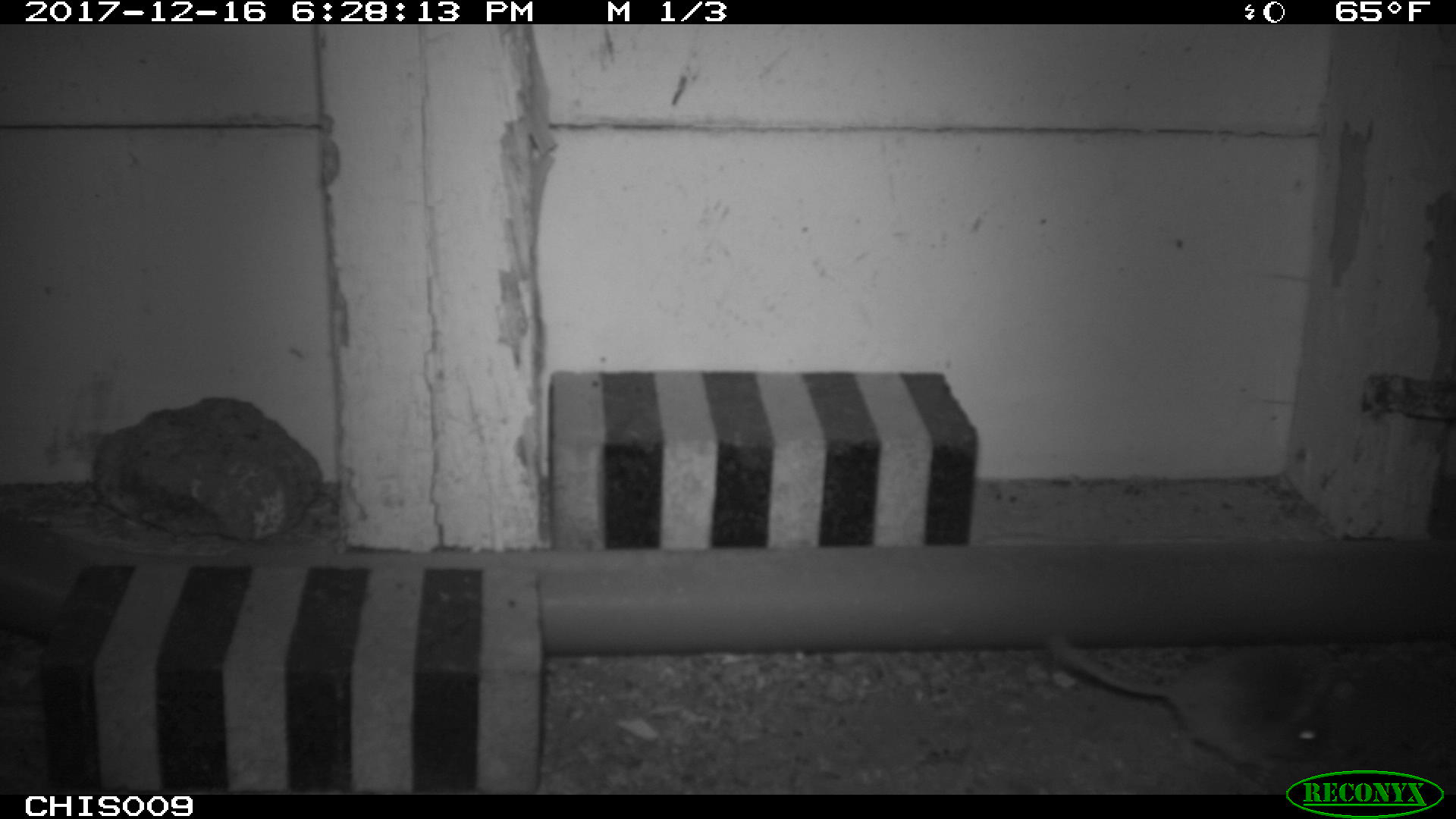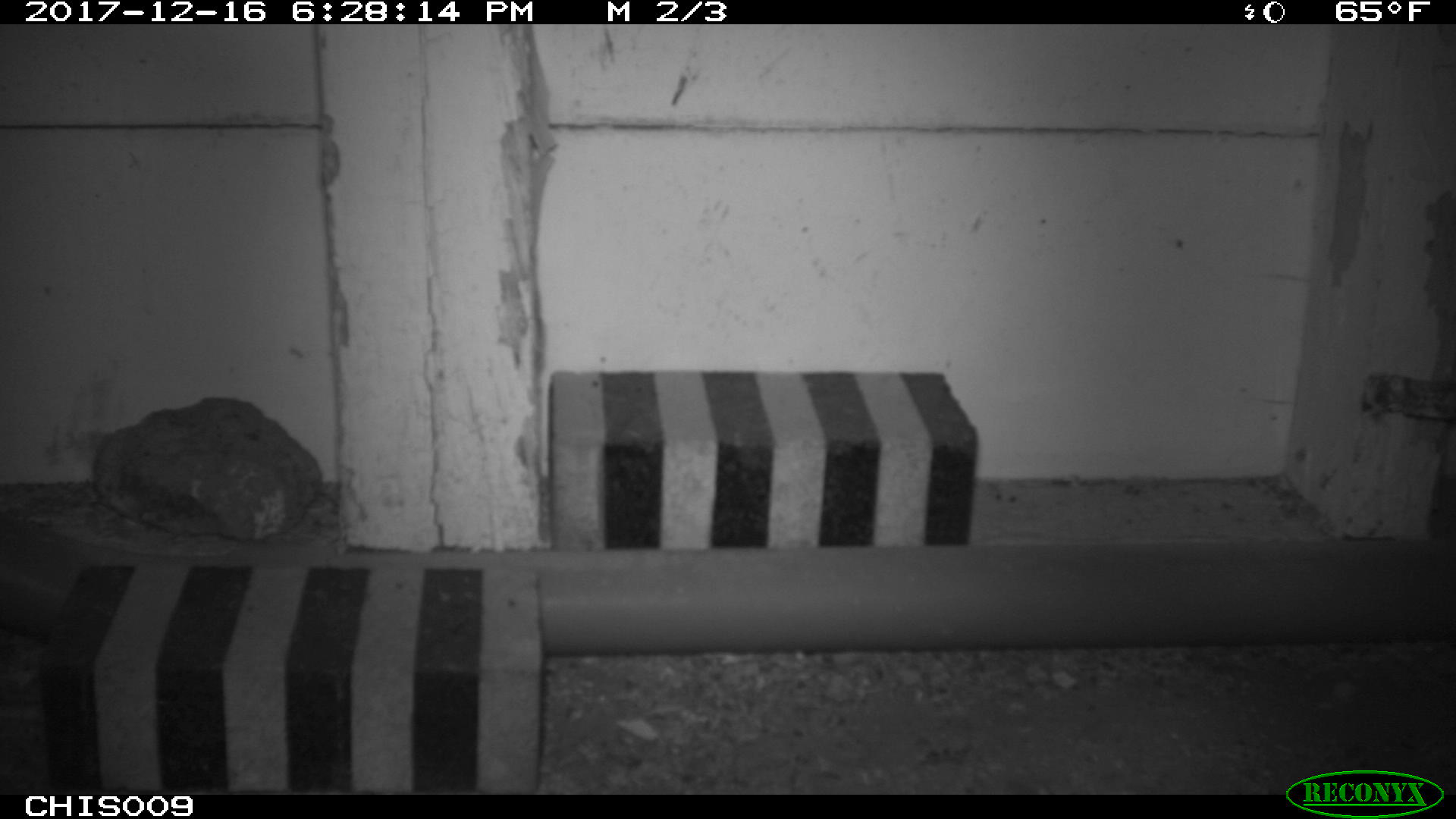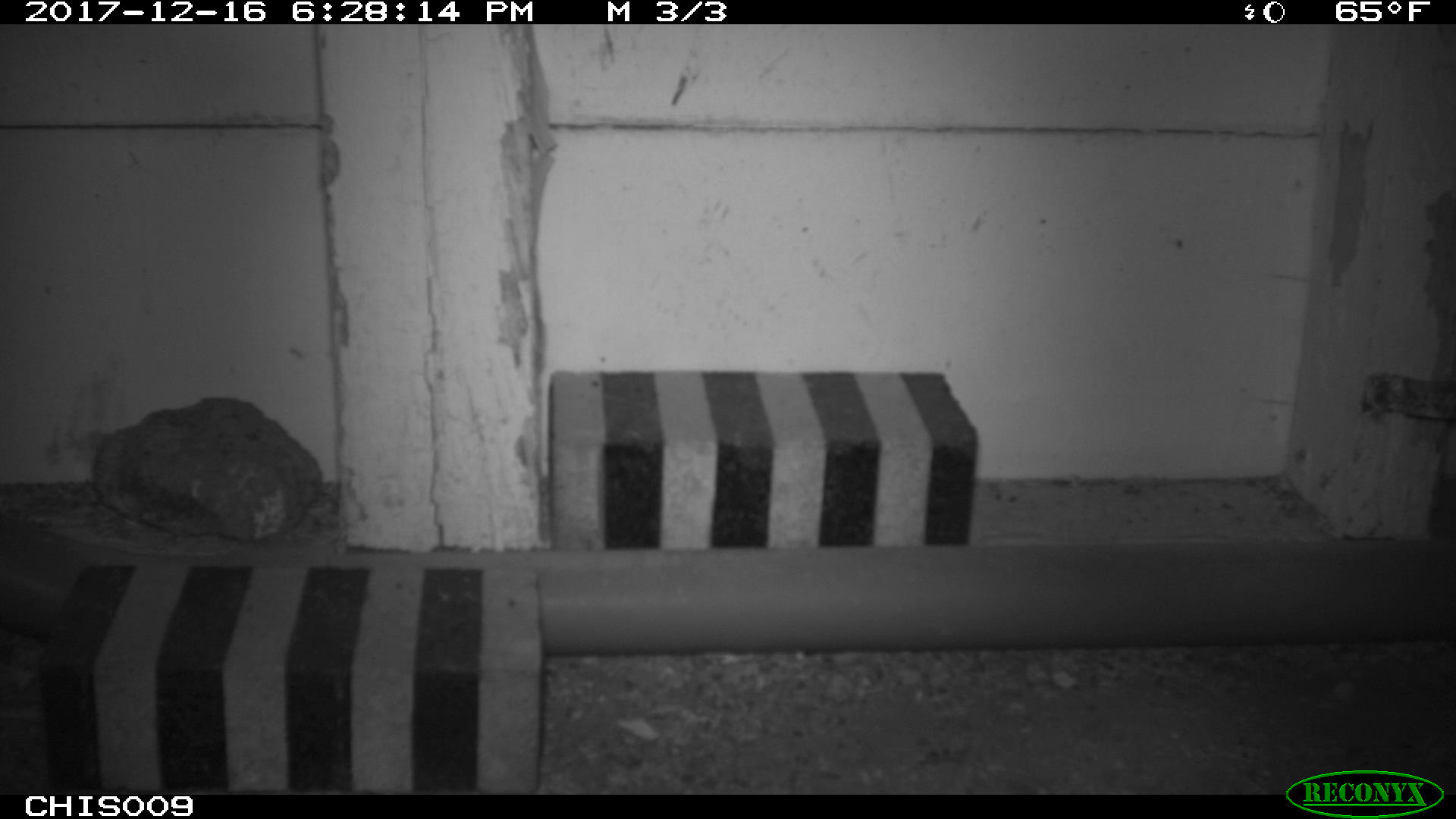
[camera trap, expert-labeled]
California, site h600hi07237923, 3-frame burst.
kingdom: Animalia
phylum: Chordata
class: Mammalia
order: Rodentia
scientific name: Rodentia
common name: rodent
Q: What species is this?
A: Rodent (Rodentia).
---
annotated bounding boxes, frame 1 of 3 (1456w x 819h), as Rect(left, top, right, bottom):
rodent: Rect(1050, 636, 1335, 765)